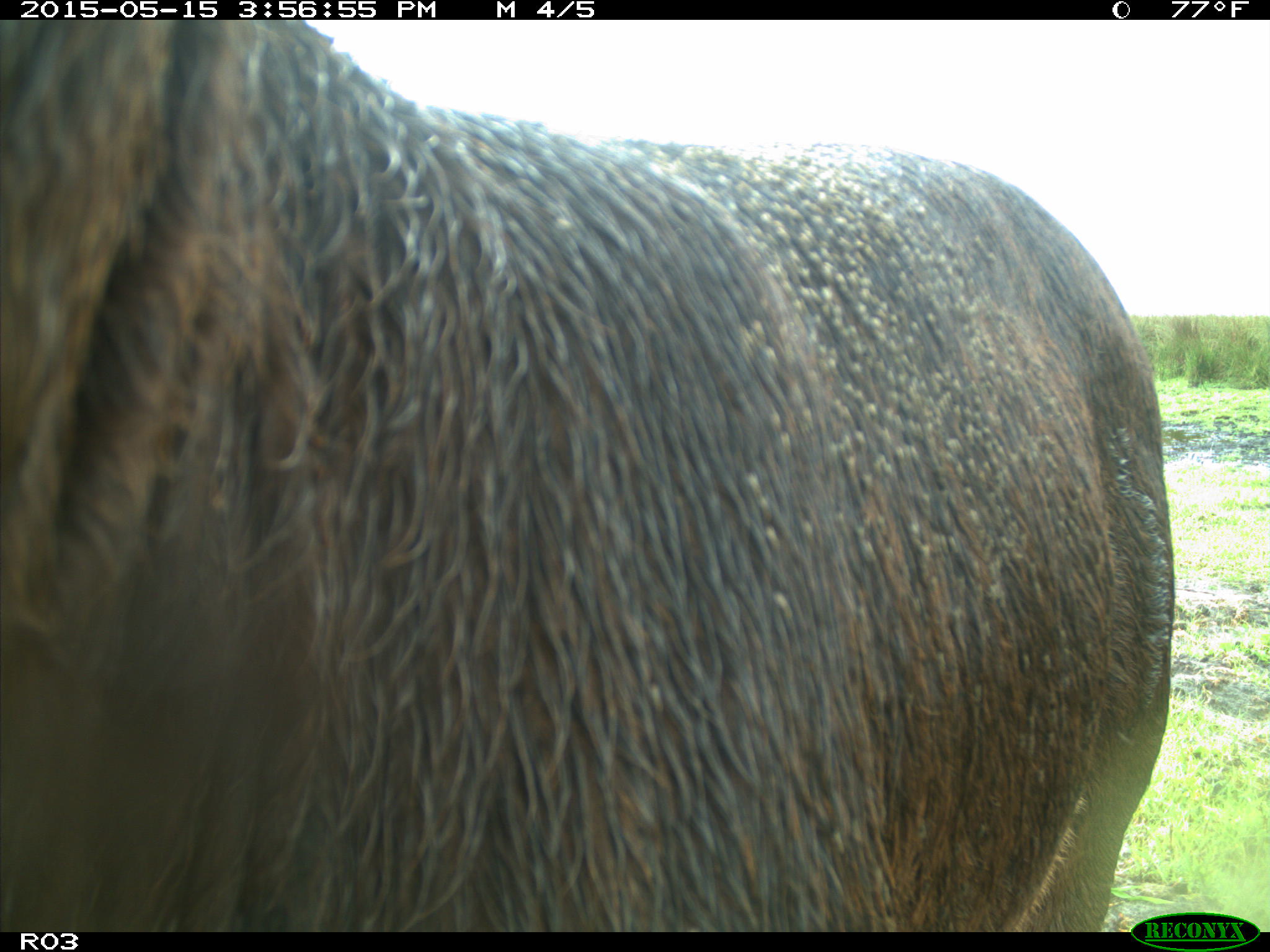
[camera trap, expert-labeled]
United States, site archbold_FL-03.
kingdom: Animalia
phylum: Chordata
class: Mammalia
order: Artiodactyla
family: Bovidae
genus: Bos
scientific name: Bos taurus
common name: domestic cow